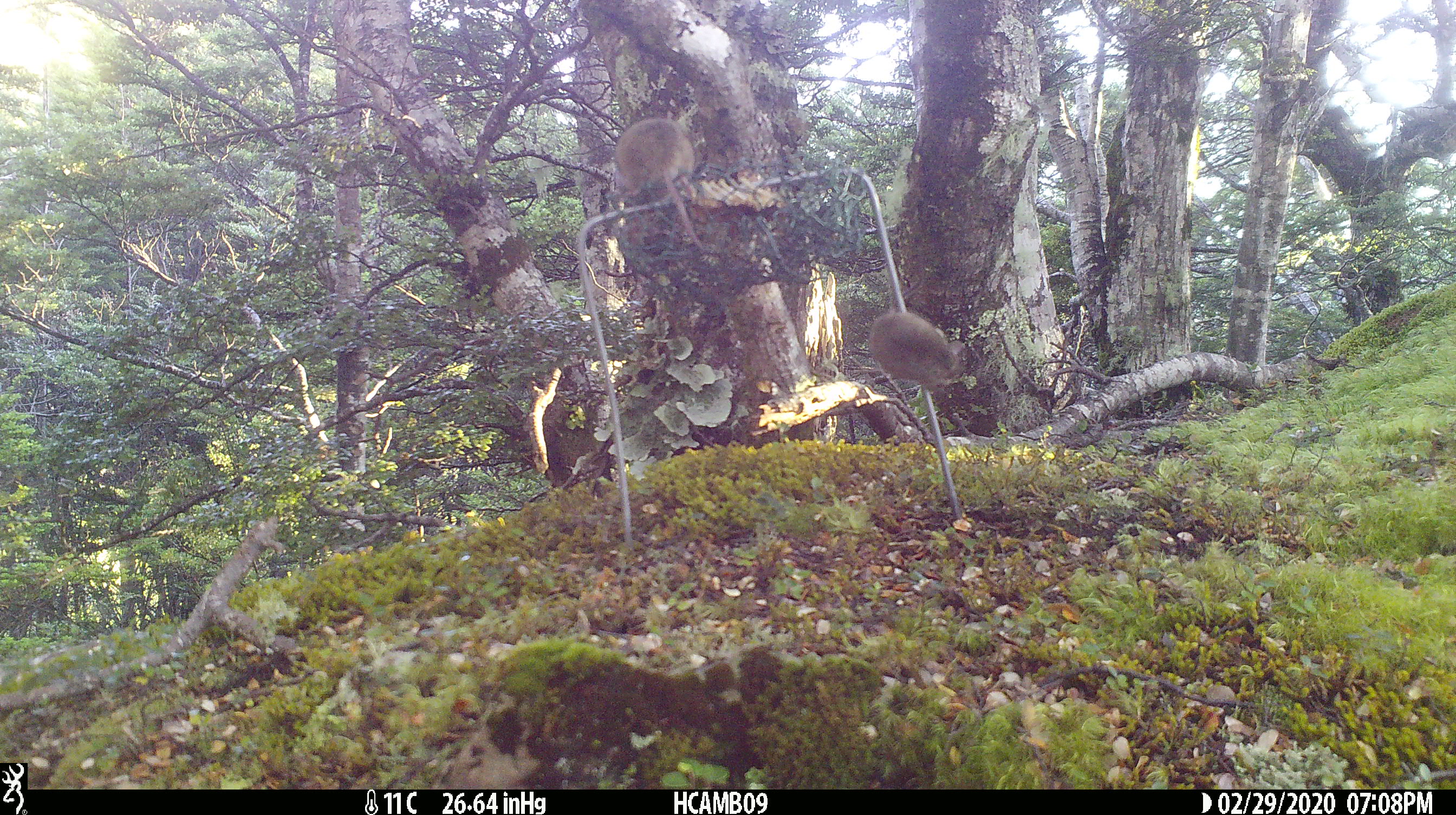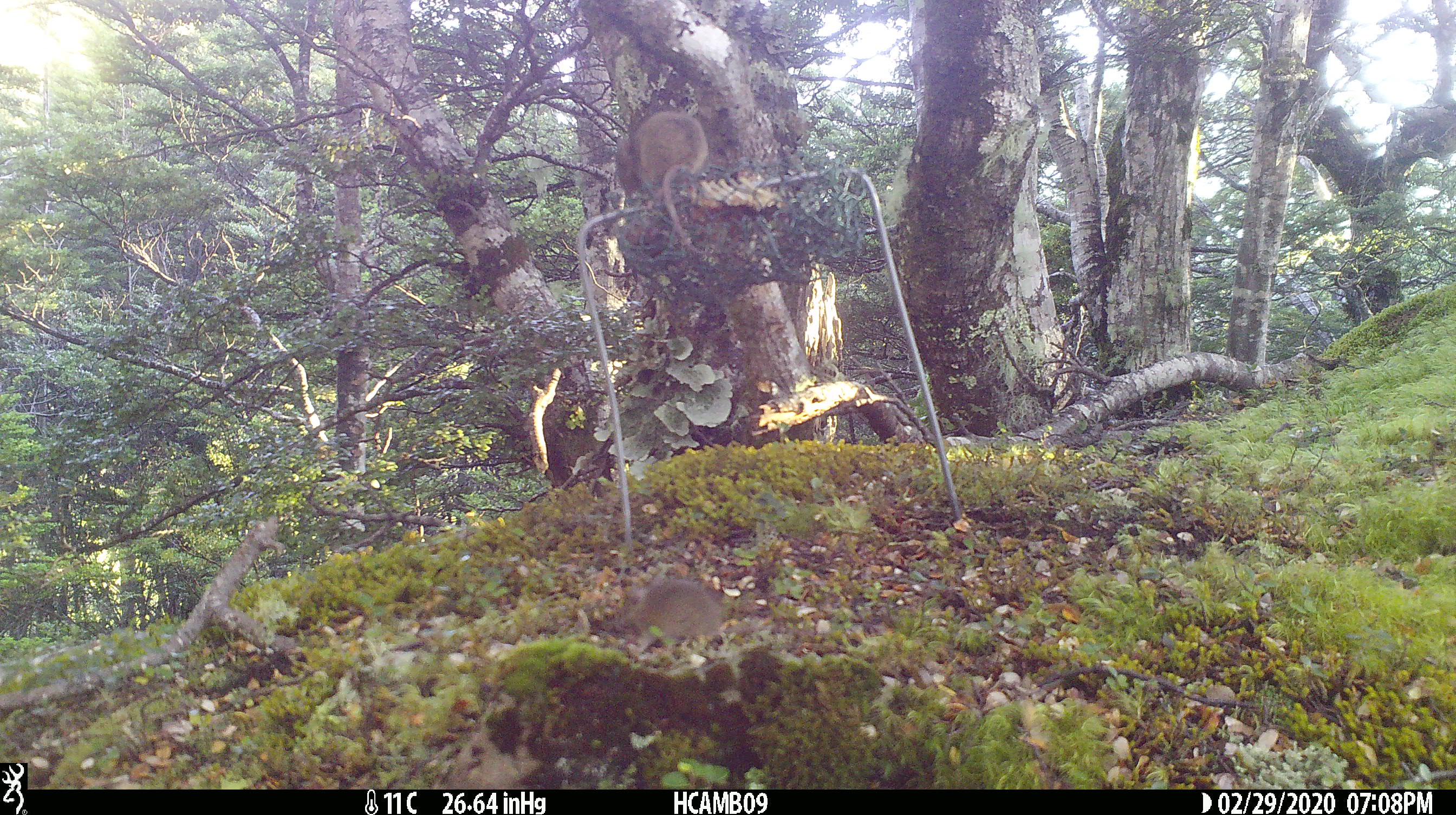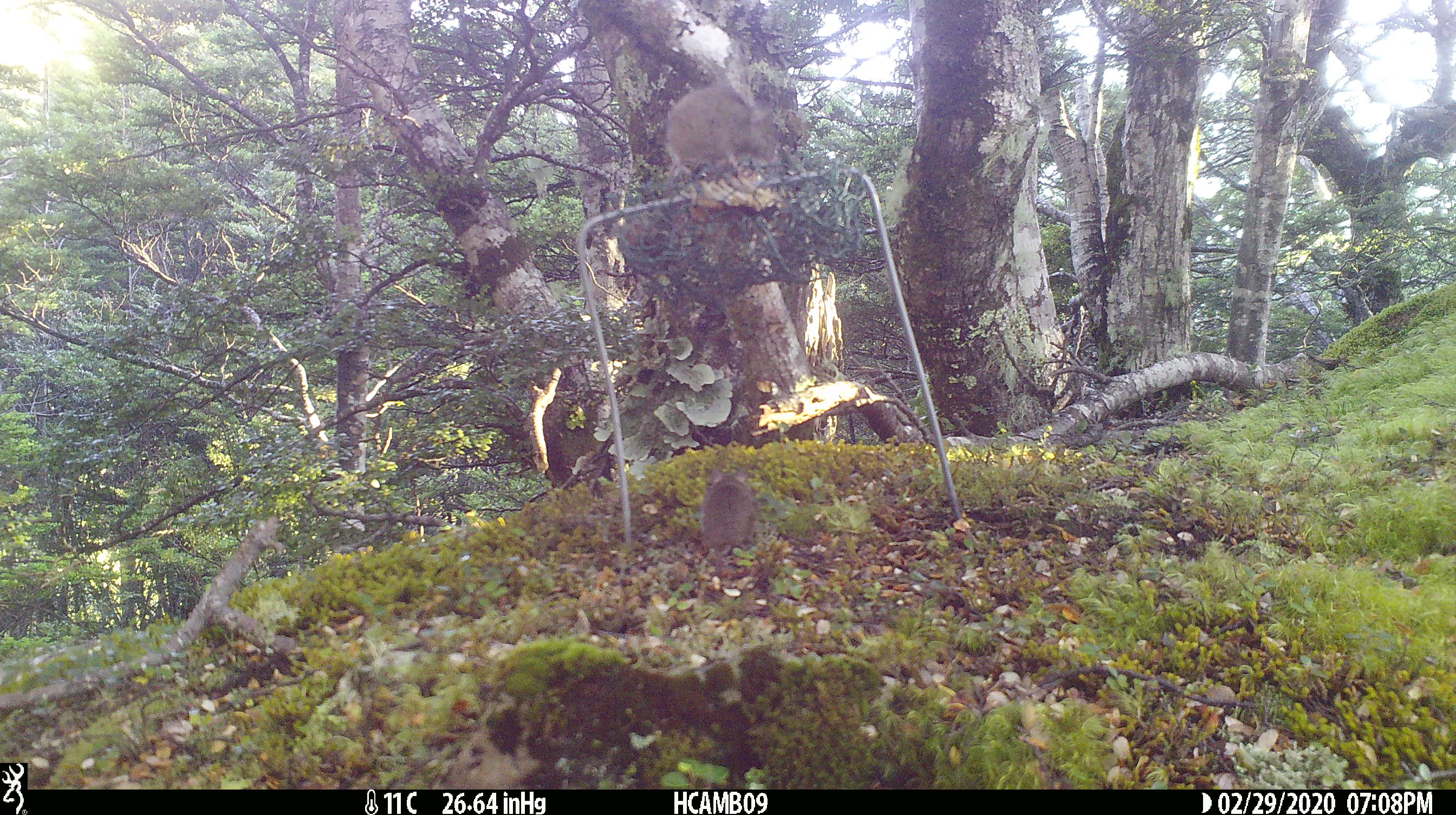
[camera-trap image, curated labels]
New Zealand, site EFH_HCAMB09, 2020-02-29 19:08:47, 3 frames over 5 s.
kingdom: Animalia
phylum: Chordata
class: Mammalia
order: Rodentia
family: Muridae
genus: Mus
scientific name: Mus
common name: mouse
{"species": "mouse (Mus)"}